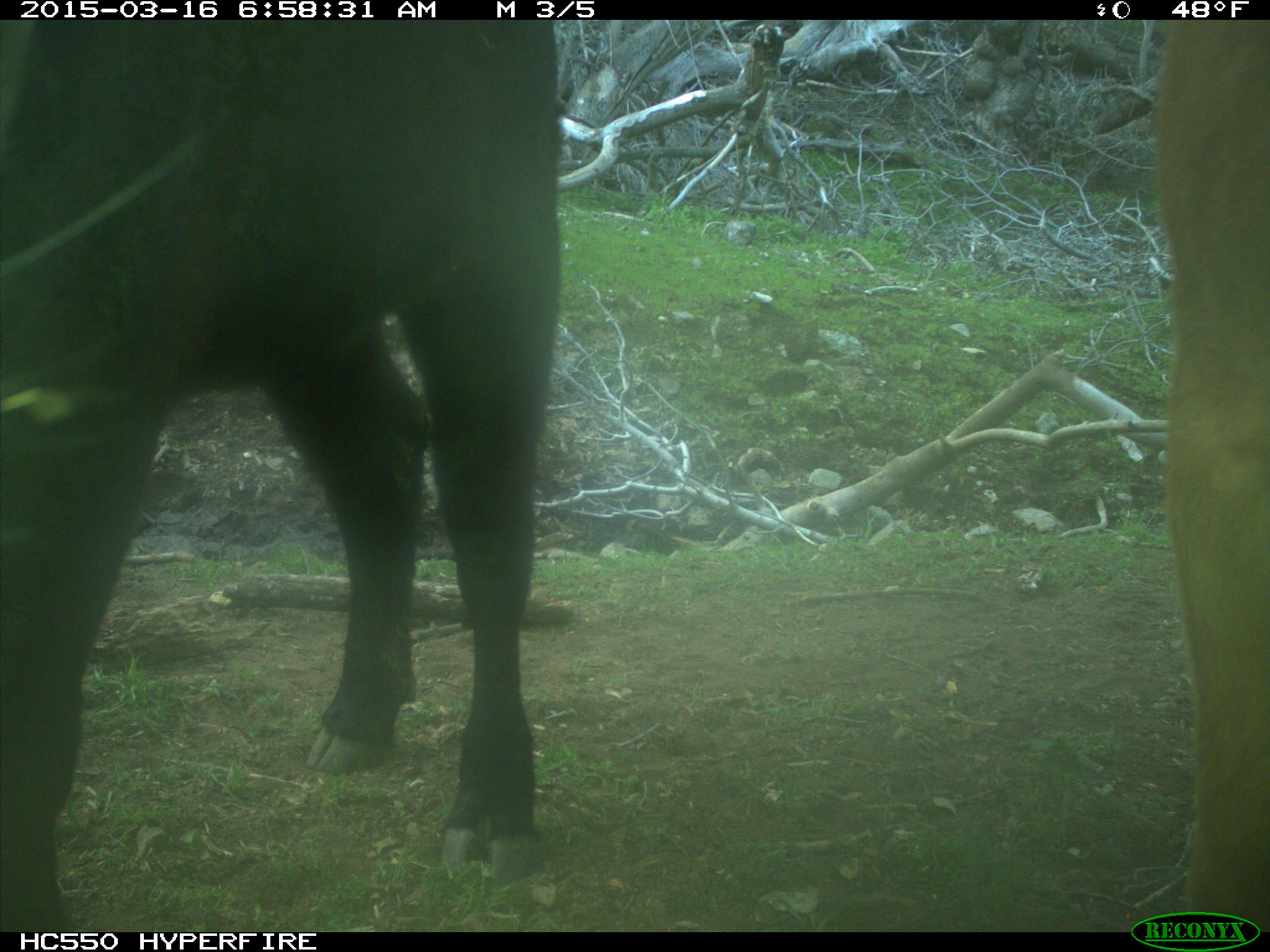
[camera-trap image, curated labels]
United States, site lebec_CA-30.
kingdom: Animalia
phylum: Chordata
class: Mammalia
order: Artiodactyla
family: Bovidae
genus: Bos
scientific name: Bos taurus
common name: domestic cow